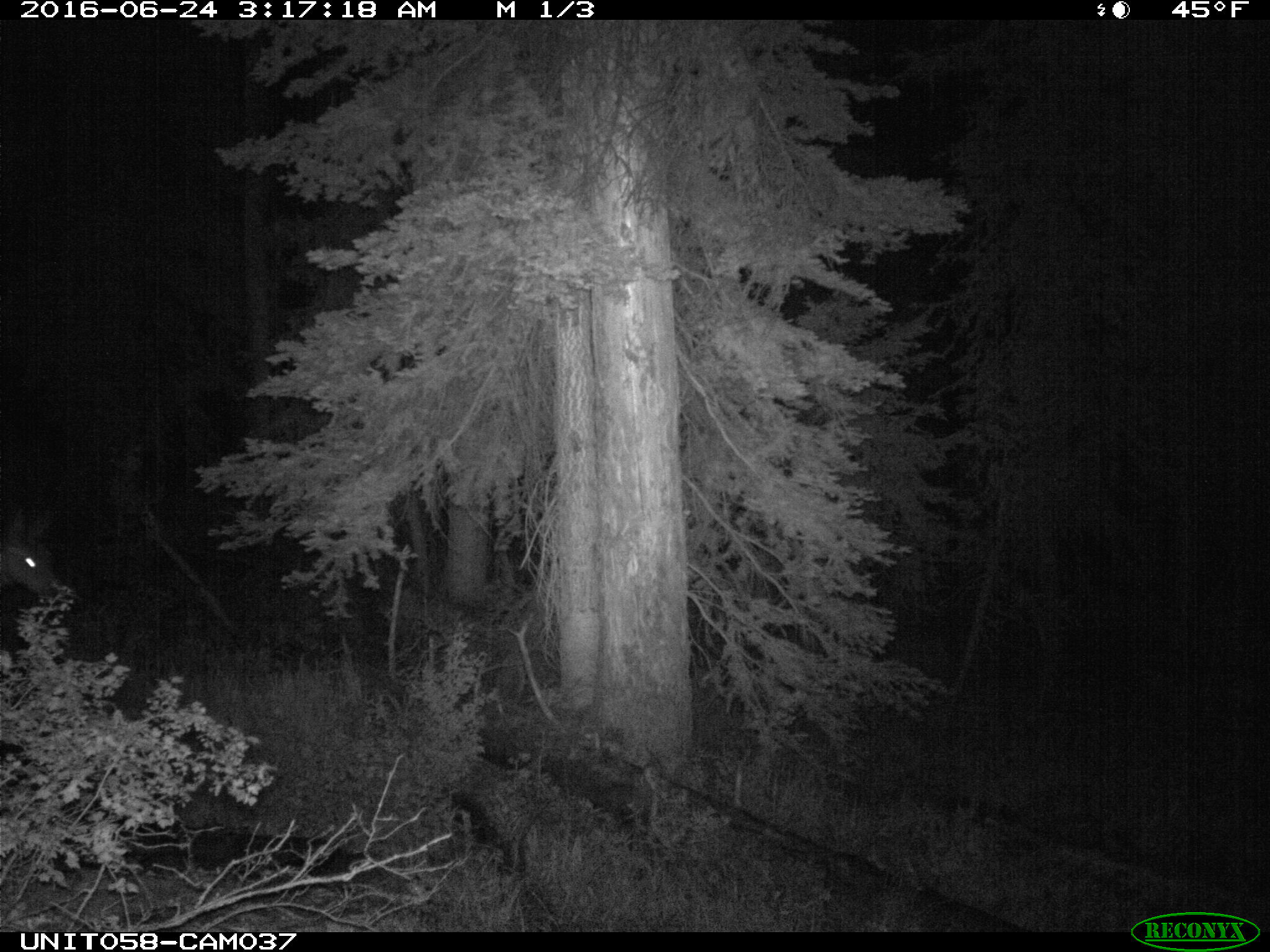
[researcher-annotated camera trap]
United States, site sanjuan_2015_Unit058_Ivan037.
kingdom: Animalia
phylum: Chordata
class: Mammalia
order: Artiodactyla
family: Cervidae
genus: Odocoileus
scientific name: Odocoileus hemionus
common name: mule deer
Odocoileus hemionus (mule deer).